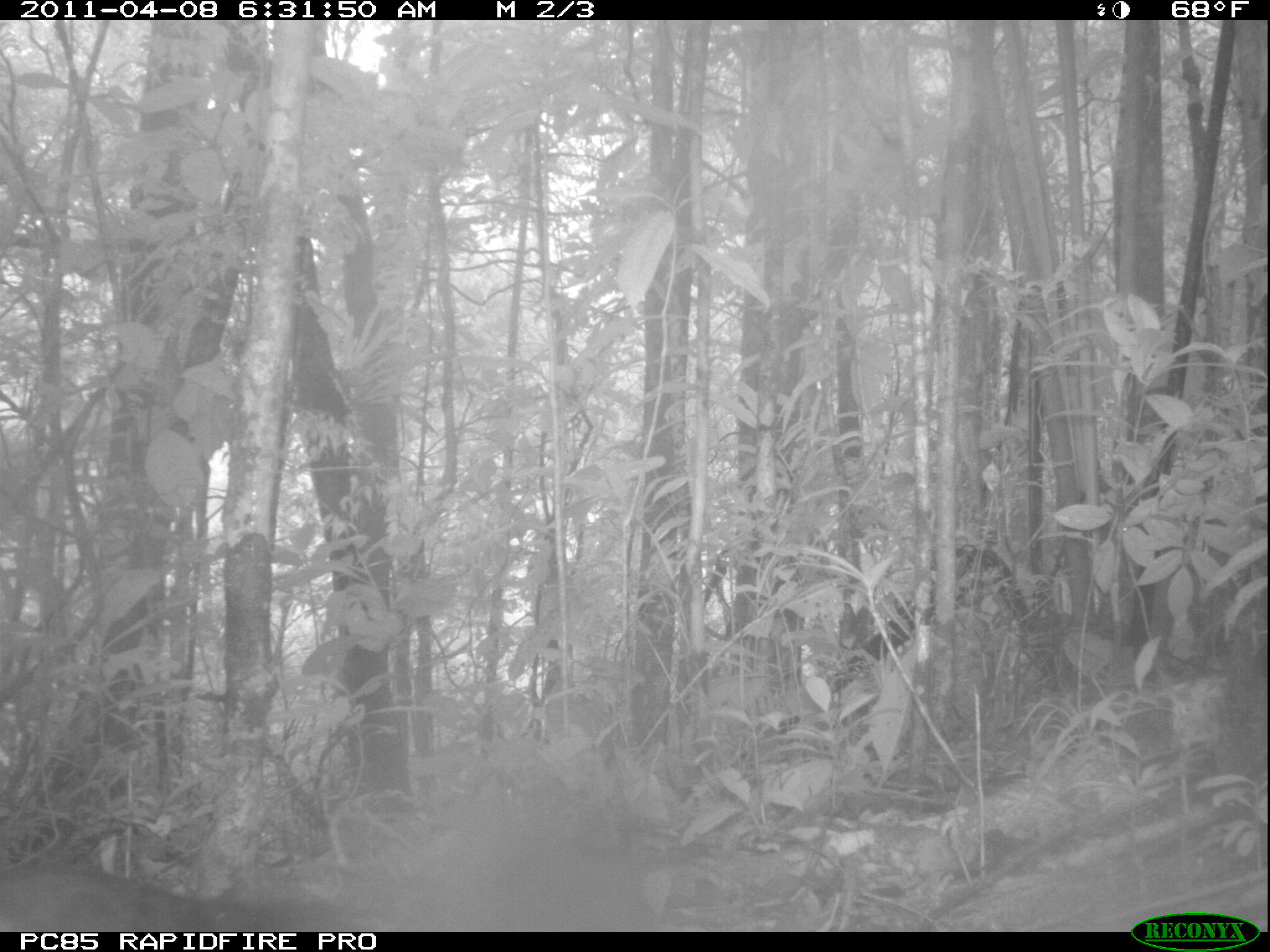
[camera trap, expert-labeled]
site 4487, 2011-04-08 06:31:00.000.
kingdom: Animalia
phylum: Chordata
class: Aves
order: Cuculiformes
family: Cuculidae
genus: Coua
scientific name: Coua serriana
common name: red-breasted coua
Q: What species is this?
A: Coua serriana (red-breasted coua).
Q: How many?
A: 1.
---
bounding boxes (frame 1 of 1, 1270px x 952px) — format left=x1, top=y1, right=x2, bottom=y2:
coua serriana: left=0, top=852, right=251, bottom=930